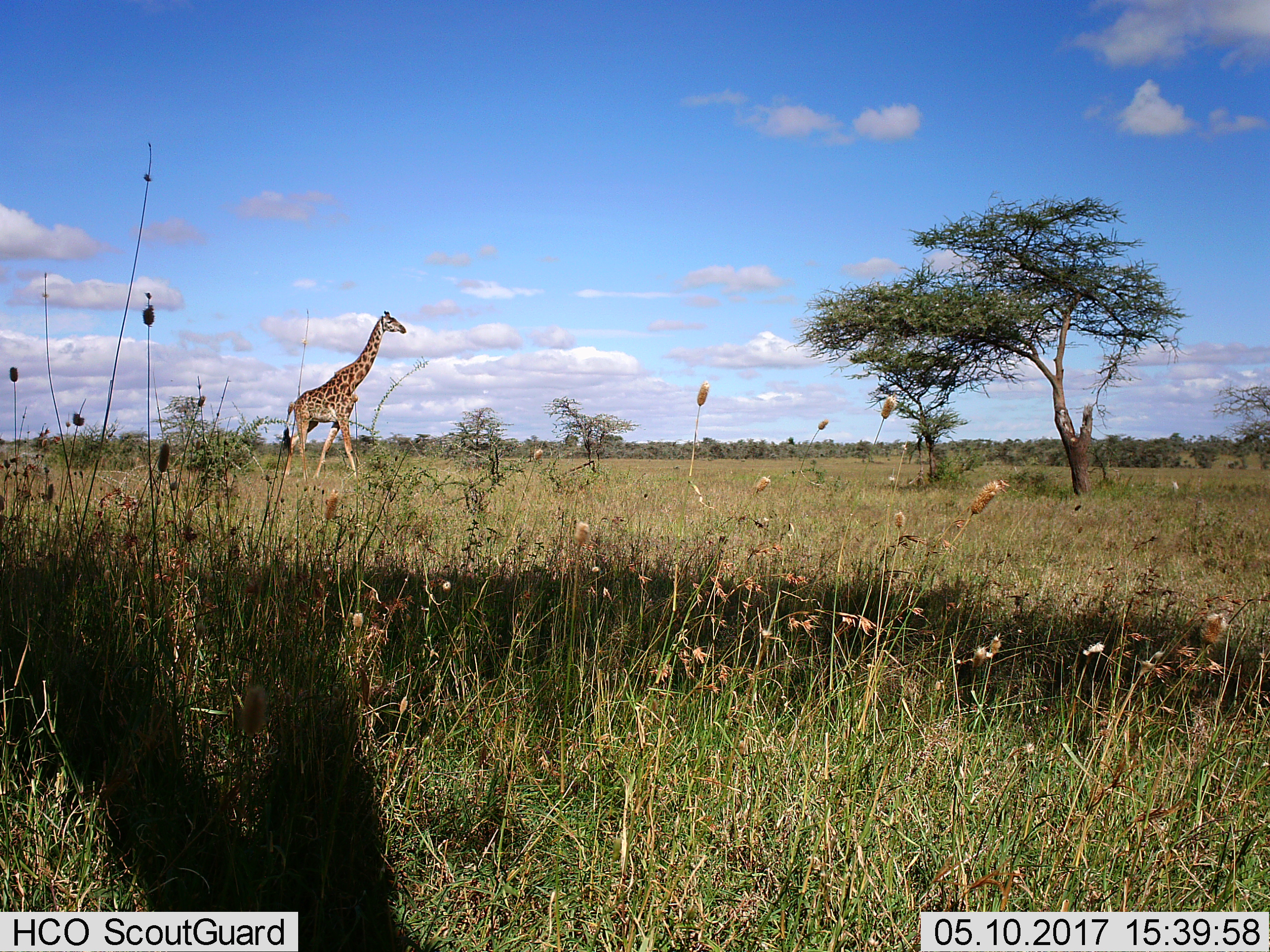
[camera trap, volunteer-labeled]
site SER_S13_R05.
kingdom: Animalia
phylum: Chordata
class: Mammalia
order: Artiodactyla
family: Giraffidae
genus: Giraffa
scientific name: Giraffa camelopardalis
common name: giraffe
Giraffe (Giraffa camelopardalis), count 1. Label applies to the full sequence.